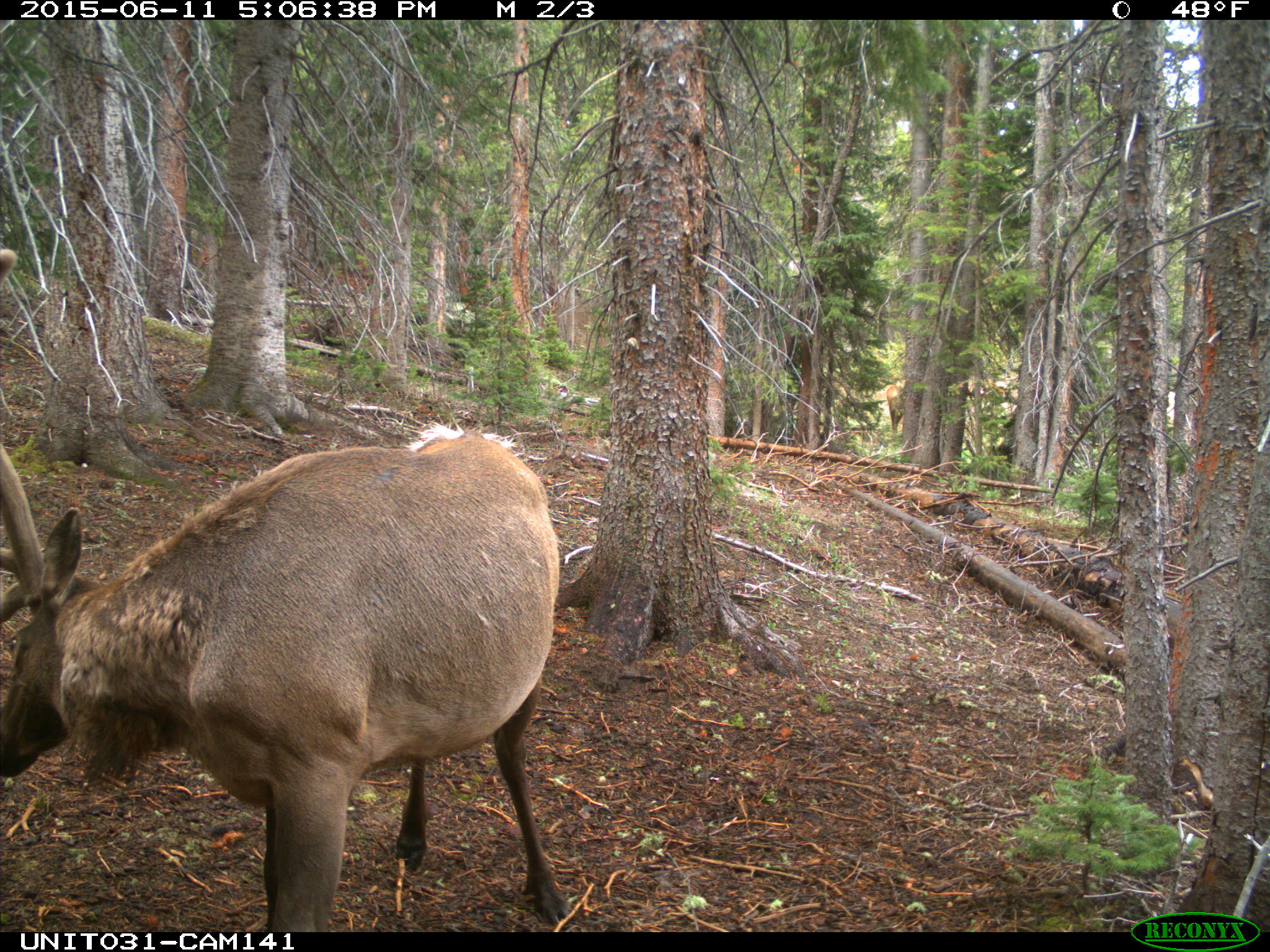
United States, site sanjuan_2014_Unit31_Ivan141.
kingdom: Animalia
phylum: Chordata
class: Mammalia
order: Artiodactyla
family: Cervidae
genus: Cervus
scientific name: Cervus elaphus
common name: red deer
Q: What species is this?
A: Cervus elaphus (red deer).